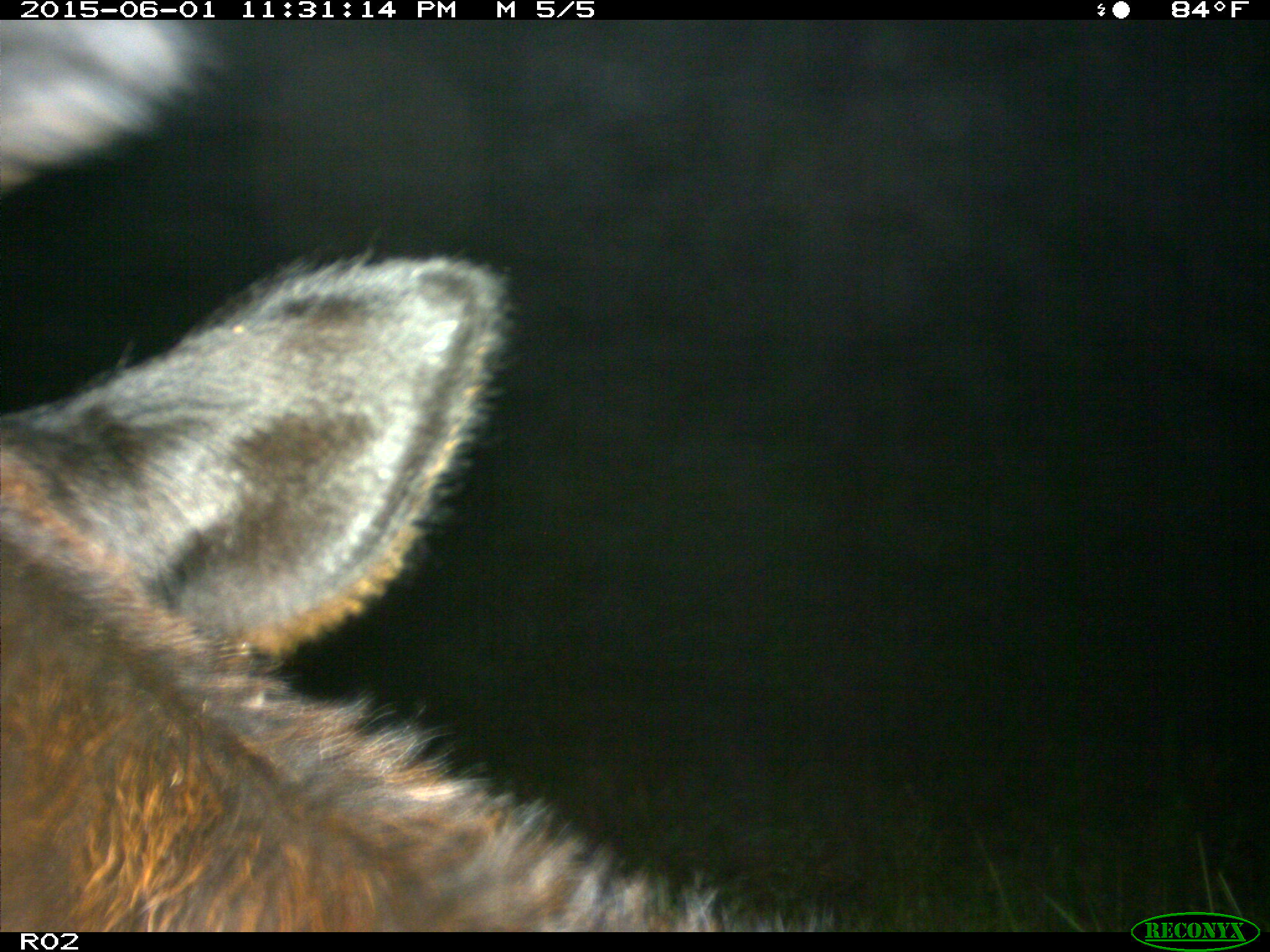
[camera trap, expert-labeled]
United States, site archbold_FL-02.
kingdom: Animalia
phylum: Chordata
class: Mammalia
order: Artiodactyla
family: Bovidae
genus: Bos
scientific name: Bos taurus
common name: domestic cow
Bos taurus (domestic cow).